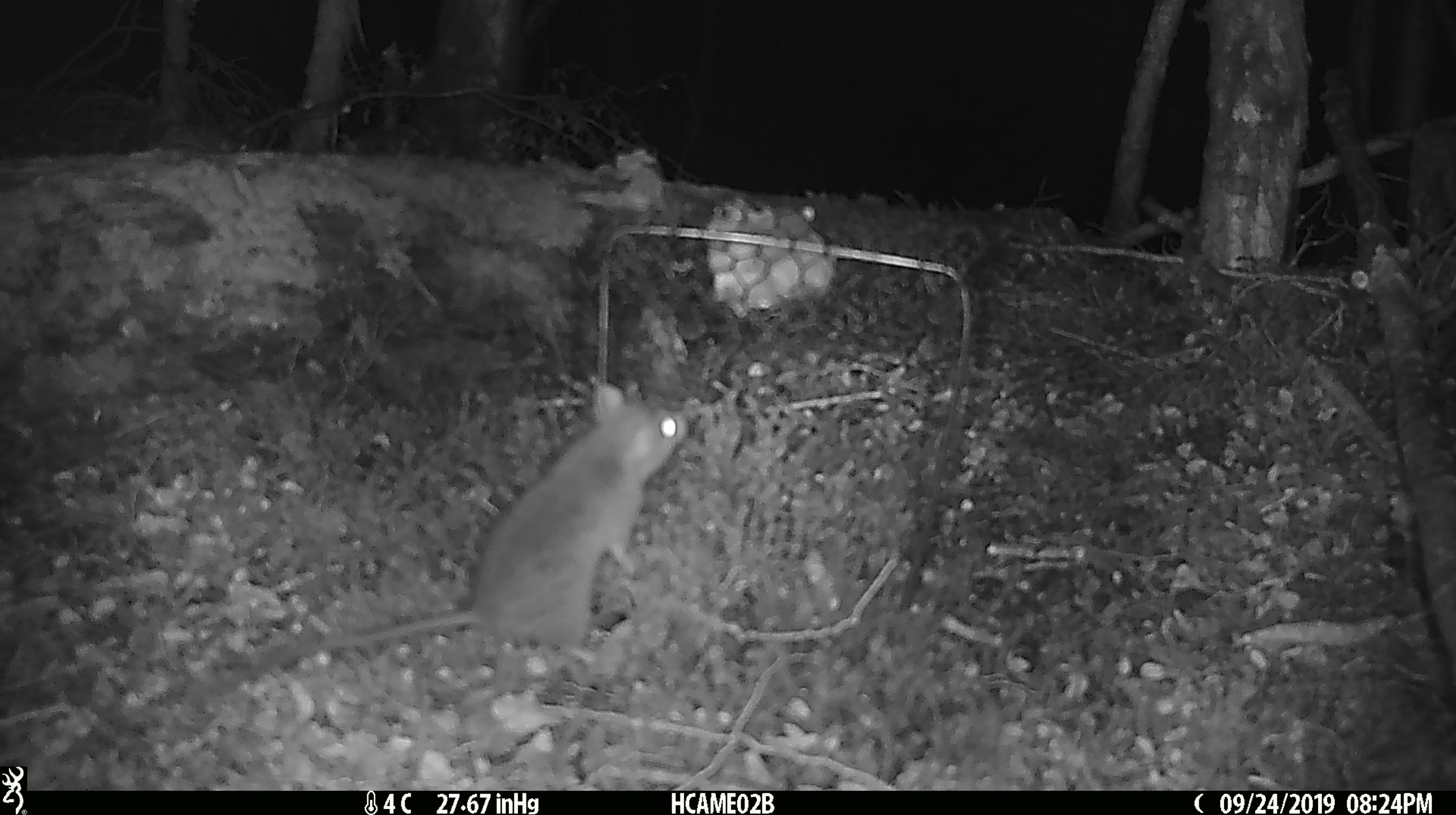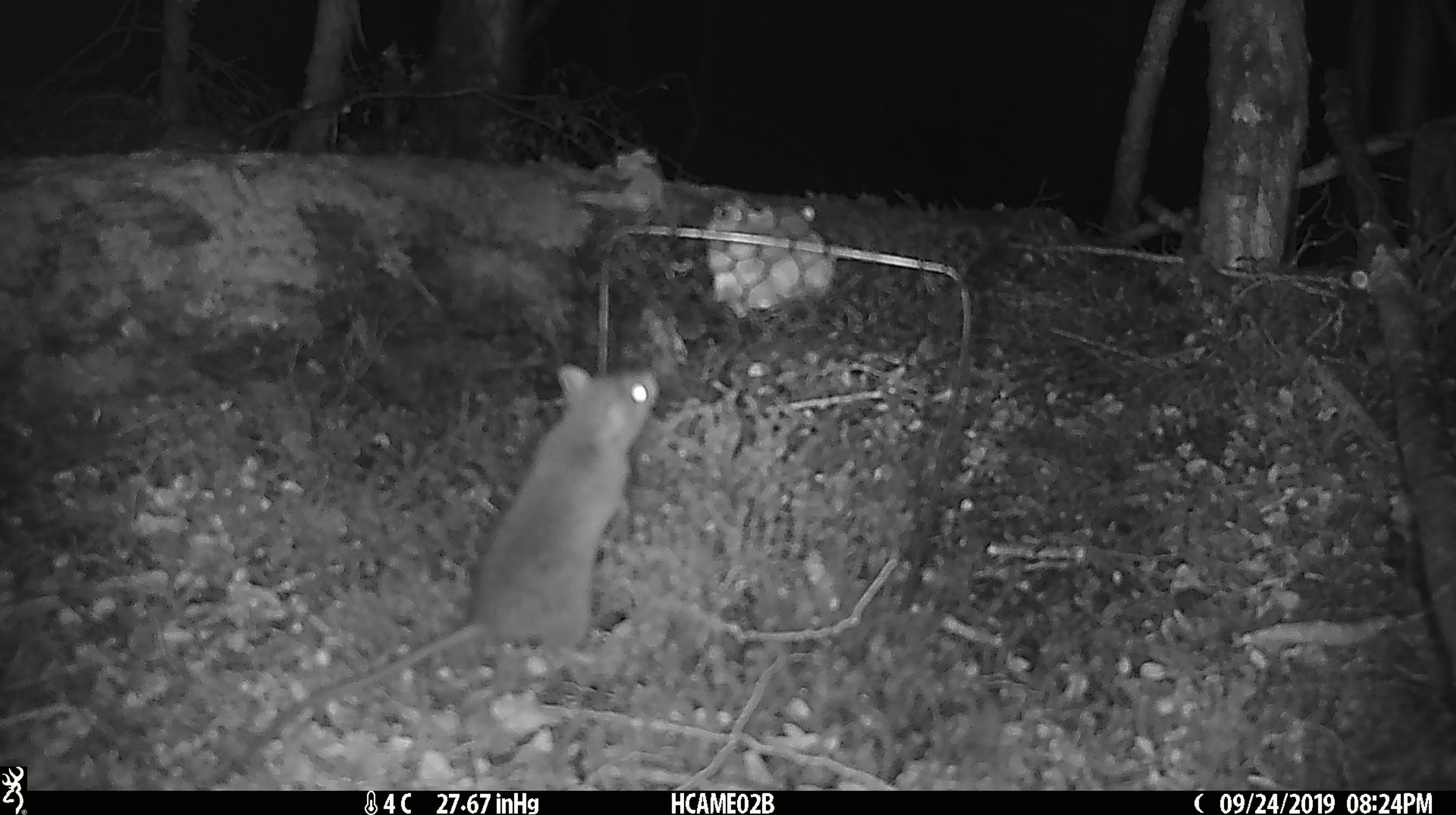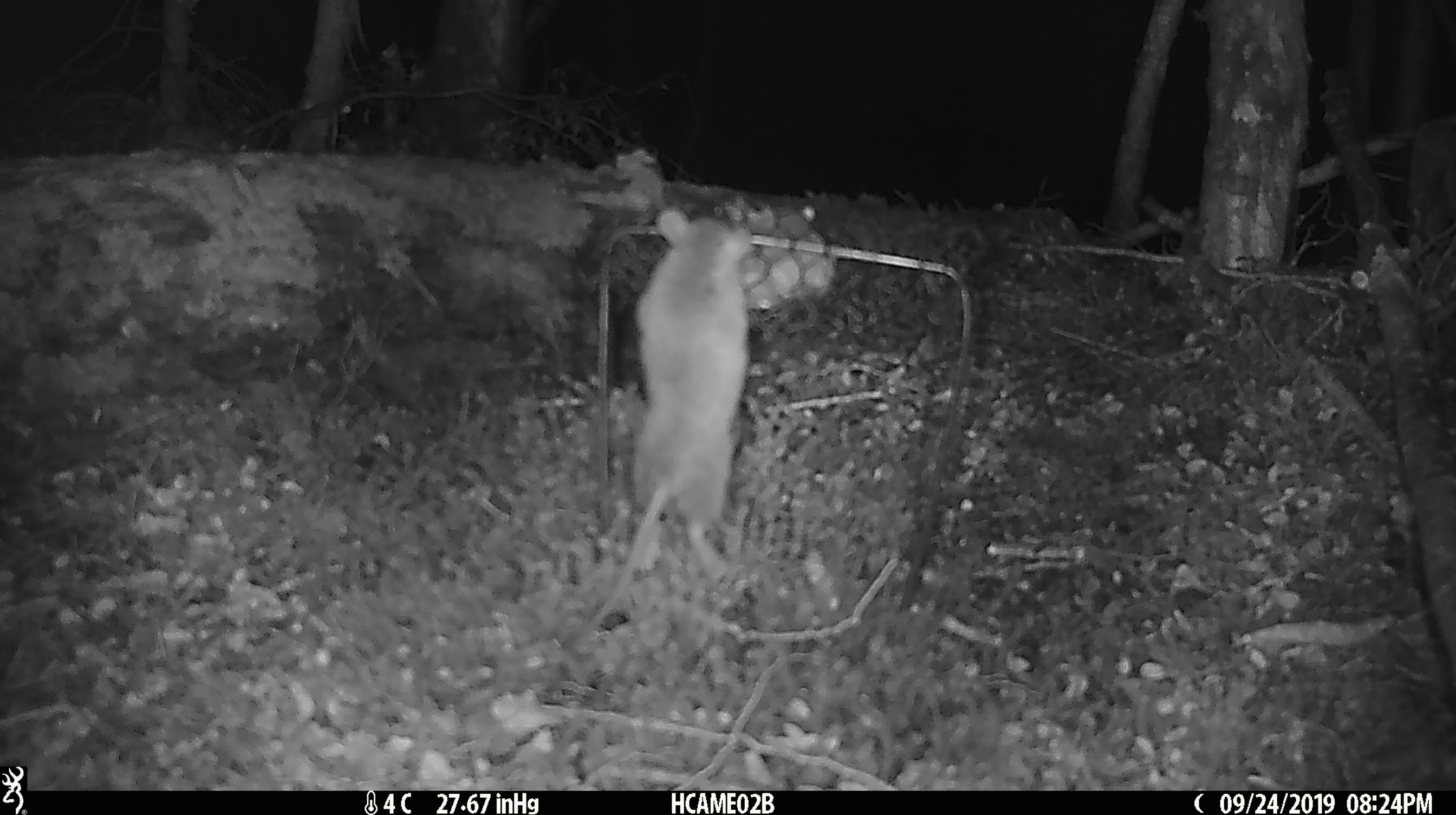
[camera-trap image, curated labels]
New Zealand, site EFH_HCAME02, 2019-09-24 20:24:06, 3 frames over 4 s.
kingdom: Animalia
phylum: Chordata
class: Mammalia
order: Rodentia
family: Muridae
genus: Mus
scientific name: Mus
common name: mouse